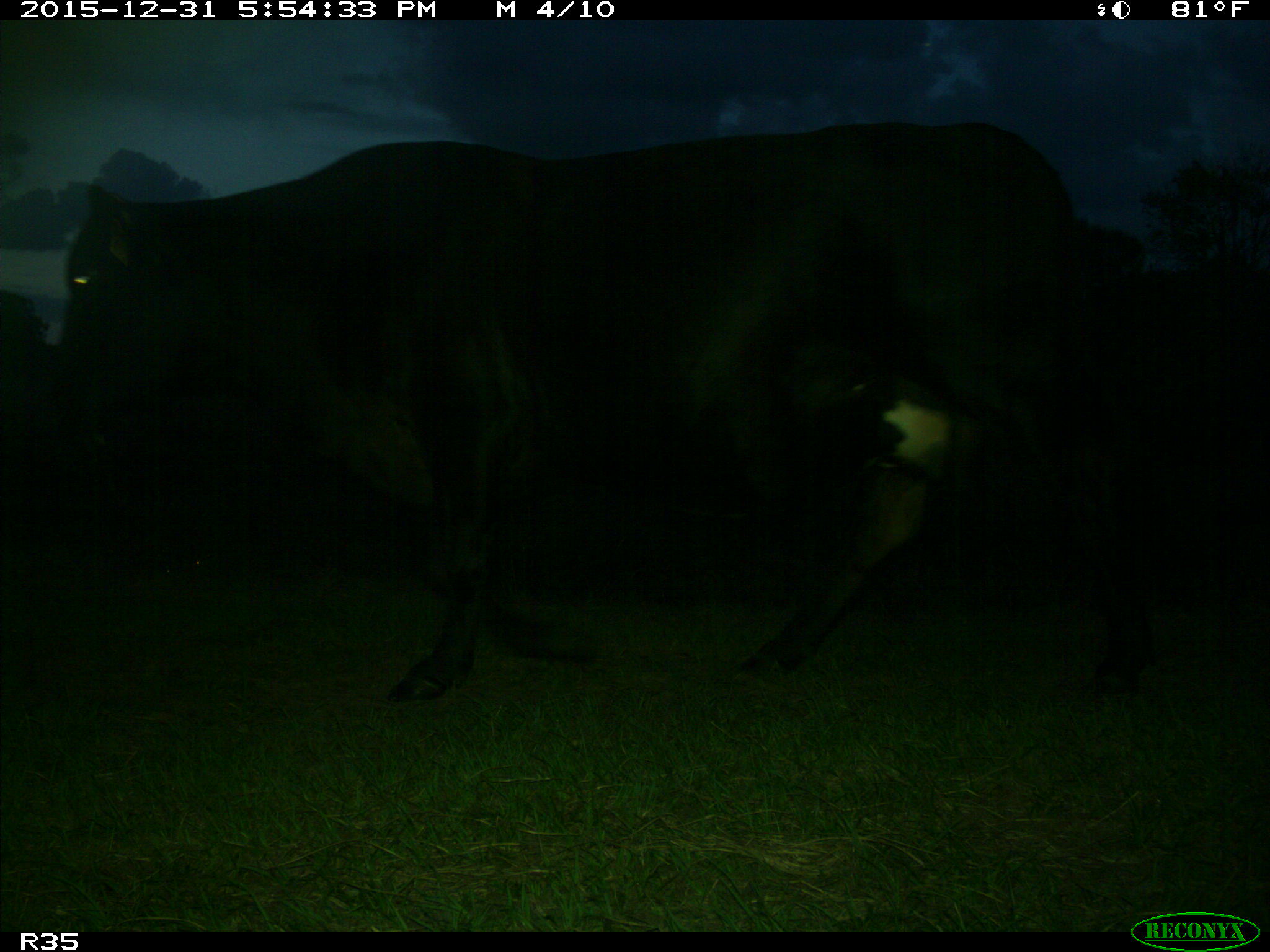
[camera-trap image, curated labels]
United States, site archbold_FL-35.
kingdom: Animalia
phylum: Chordata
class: Mammalia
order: Artiodactyla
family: Bovidae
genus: Bos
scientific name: Bos taurus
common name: domestic cow